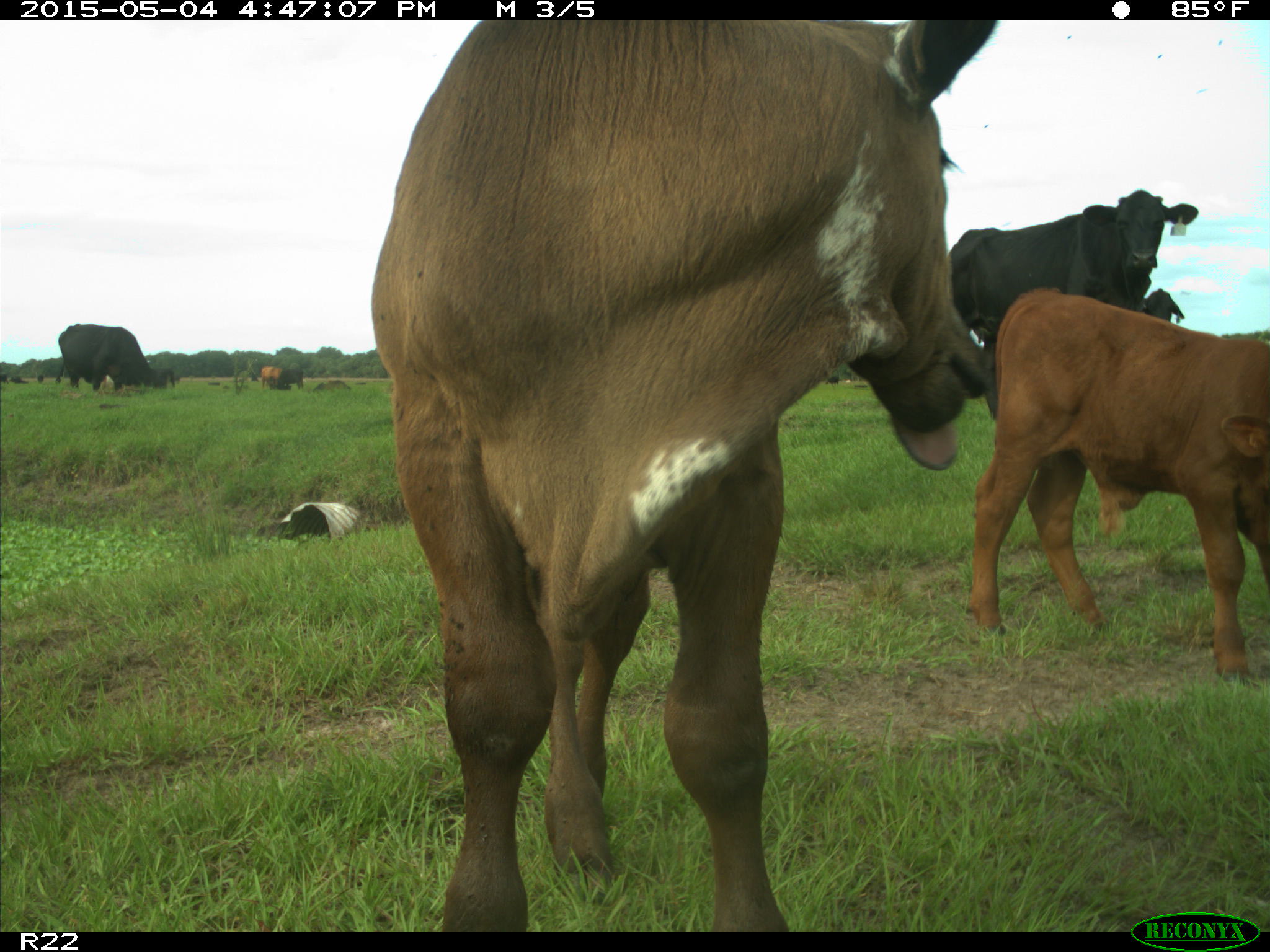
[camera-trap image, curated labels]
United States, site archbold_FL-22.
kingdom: Animalia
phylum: Chordata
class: Mammalia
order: Artiodactyla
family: Bovidae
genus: Bos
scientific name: Bos taurus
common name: domestic cow